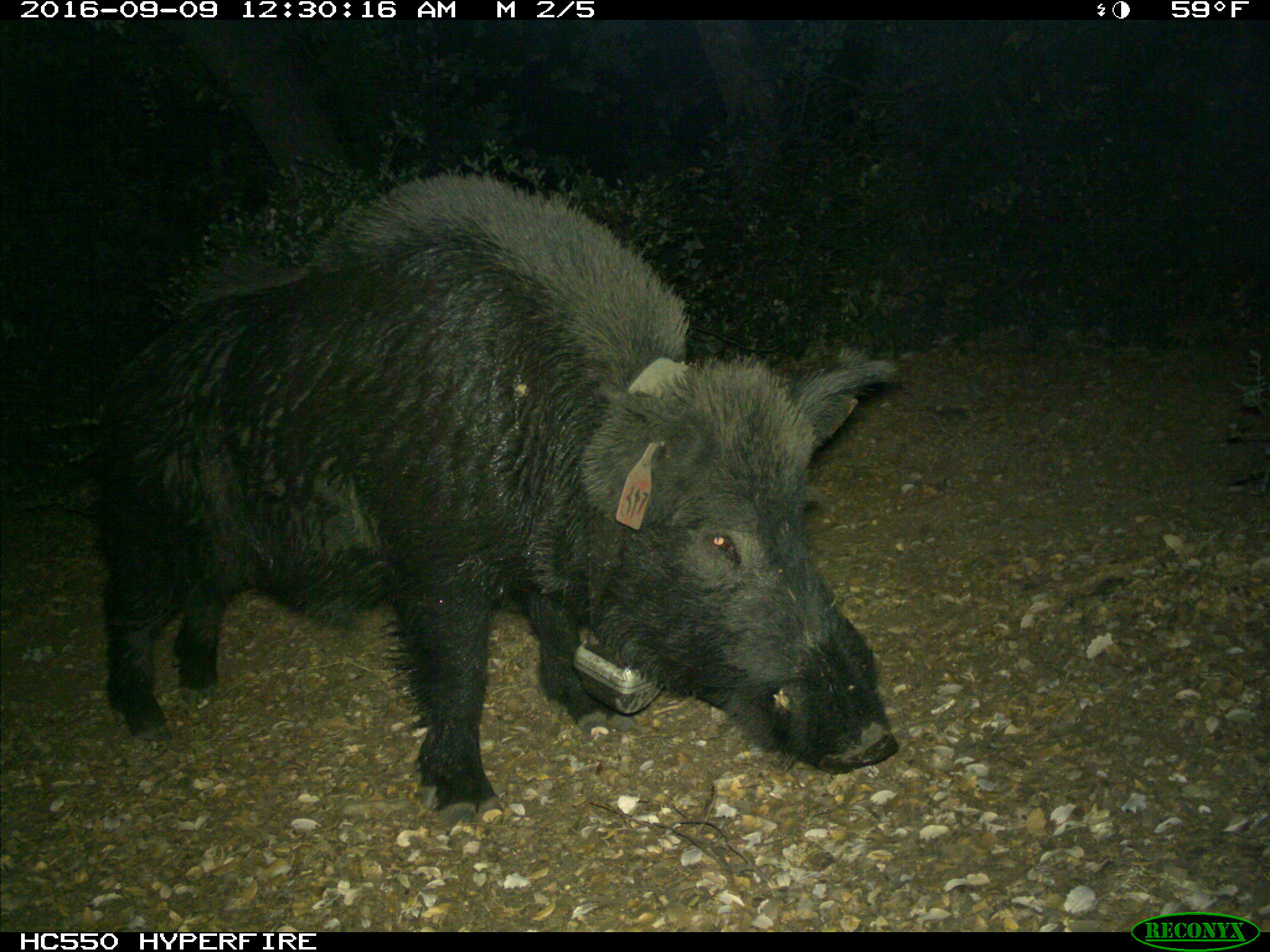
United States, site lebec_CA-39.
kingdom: Animalia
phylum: Chordata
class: Mammalia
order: Artiodactyla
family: Suidae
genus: Sus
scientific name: Sus scrofa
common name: wild boar